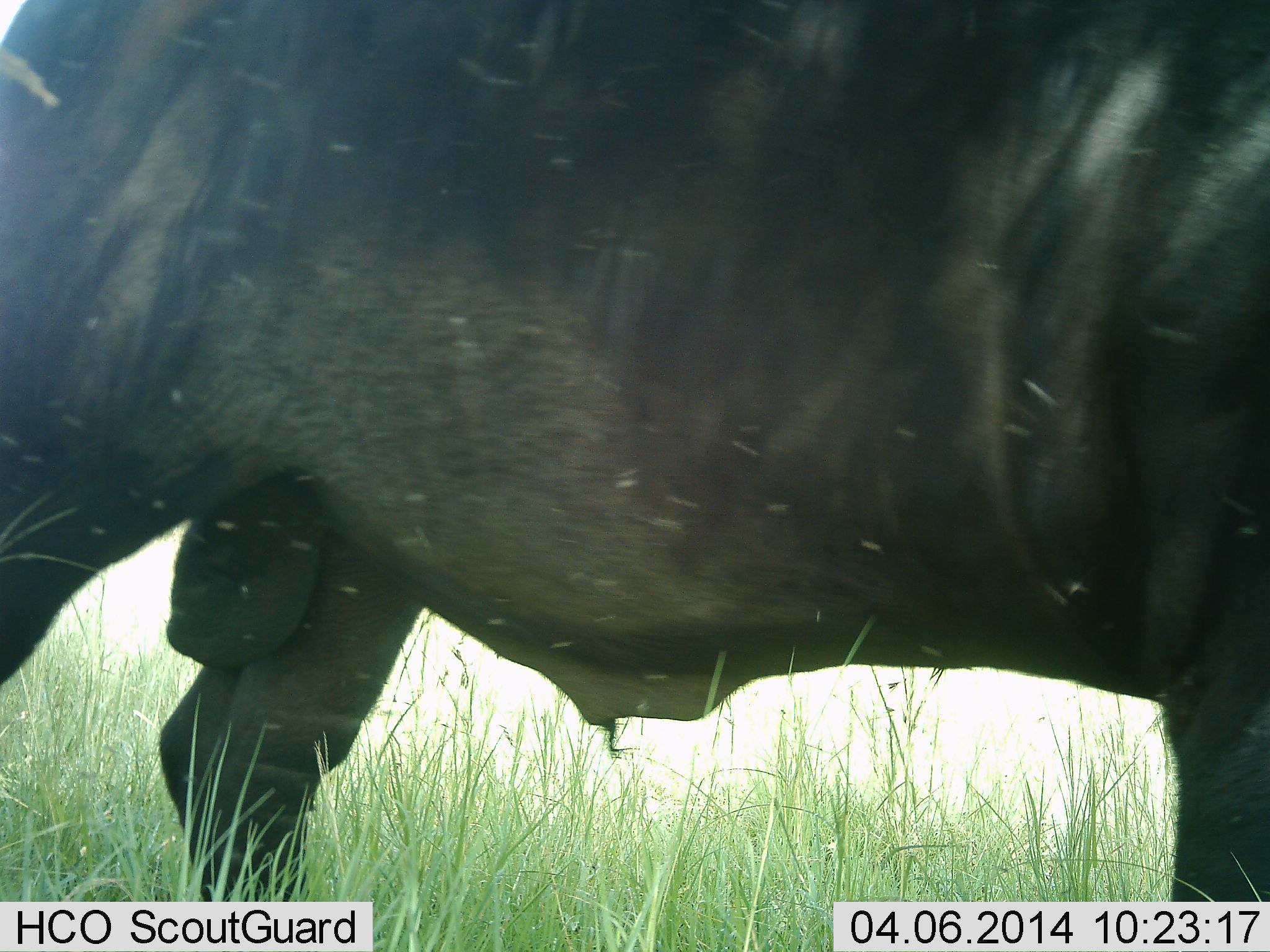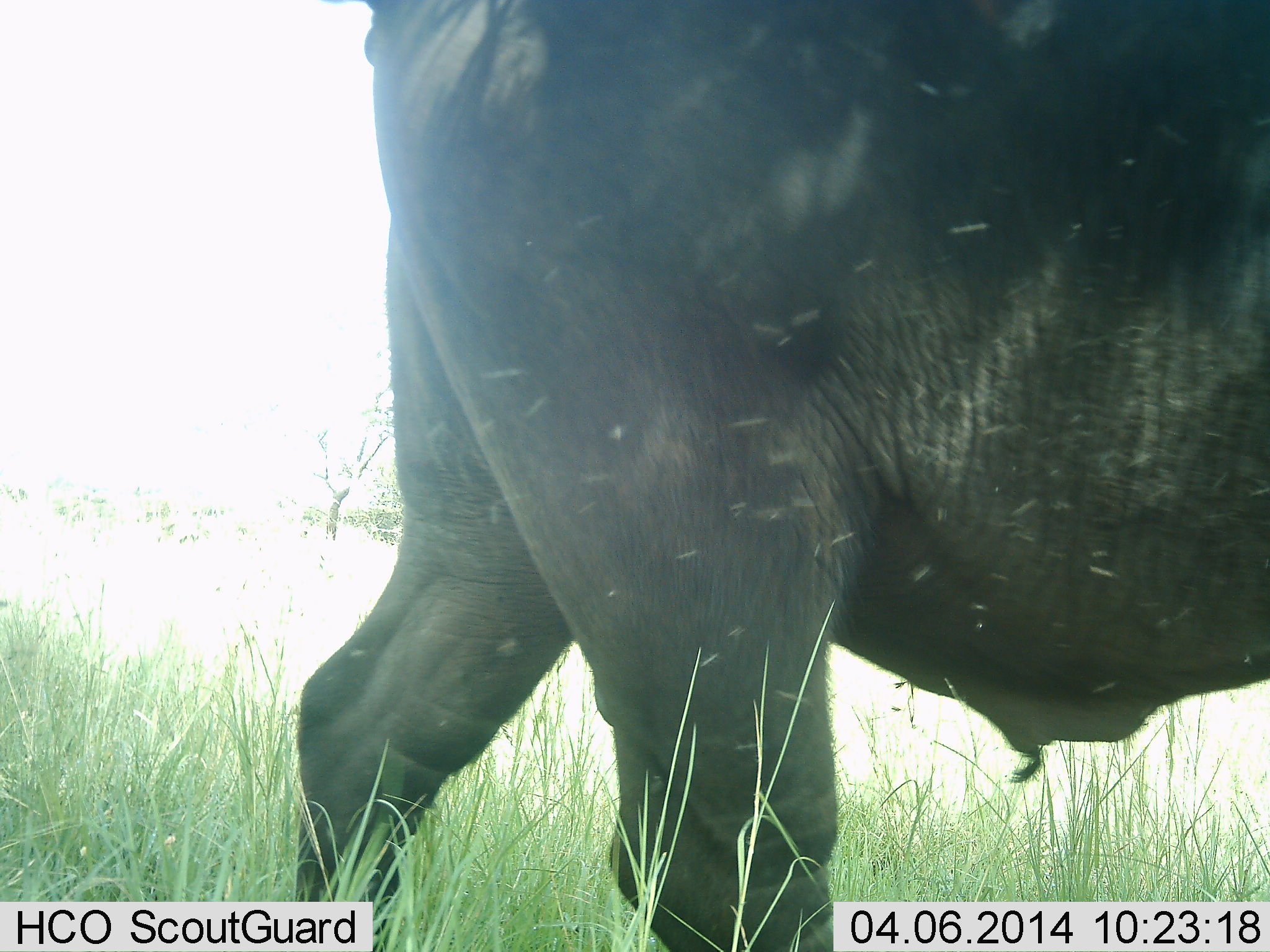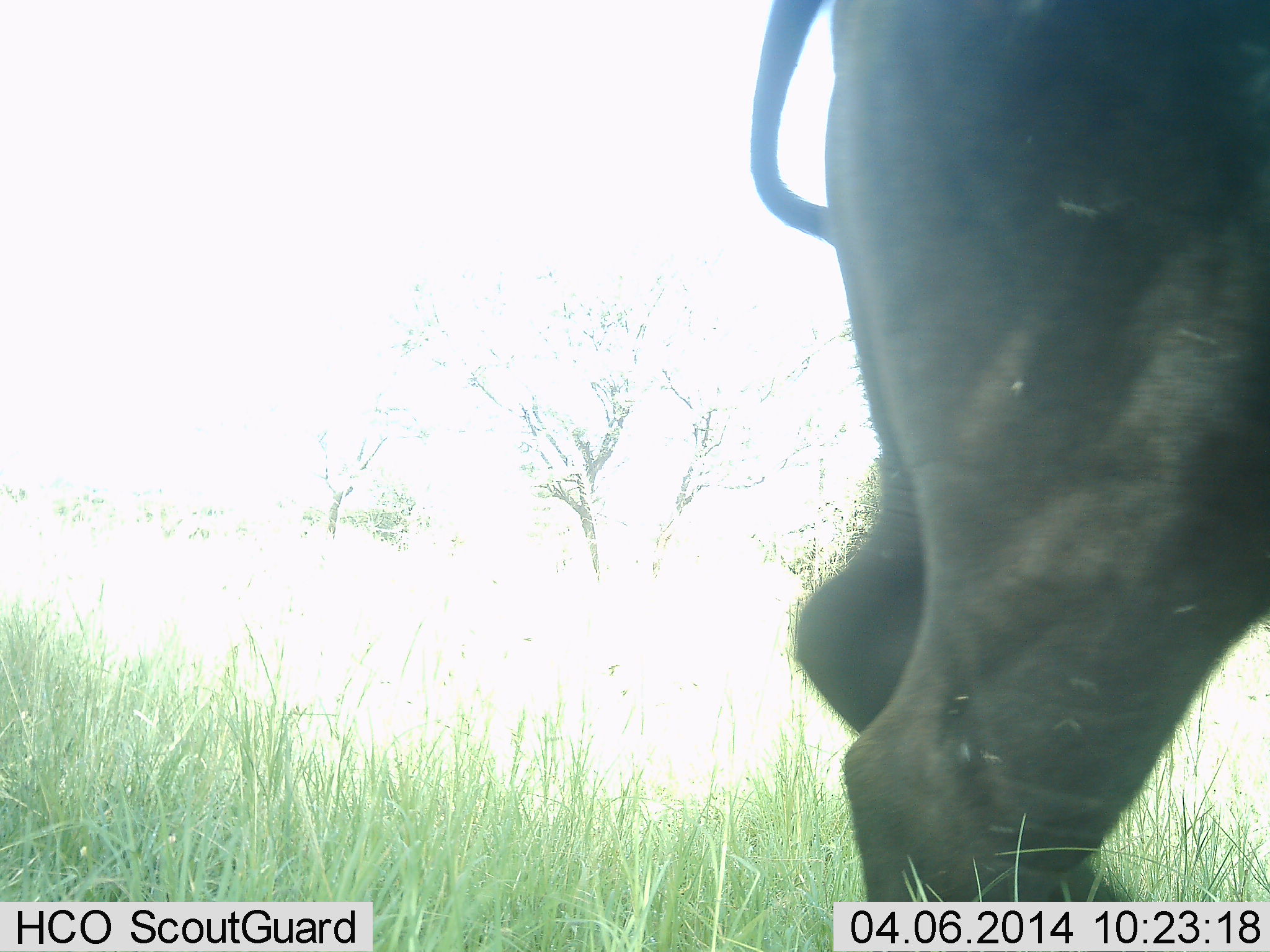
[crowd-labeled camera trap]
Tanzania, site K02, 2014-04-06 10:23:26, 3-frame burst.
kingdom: Animalia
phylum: Chordata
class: Mammalia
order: Artiodactyla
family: Bovidae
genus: Syncerus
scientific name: Syncerus caffer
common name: cape buffalo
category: buffalo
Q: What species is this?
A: Buffalo (cape buffalo) (Syncerus caffer).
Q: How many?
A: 1.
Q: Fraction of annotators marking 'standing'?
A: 10%.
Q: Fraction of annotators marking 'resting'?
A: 0%.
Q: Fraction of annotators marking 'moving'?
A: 90%.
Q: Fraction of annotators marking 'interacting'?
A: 0%.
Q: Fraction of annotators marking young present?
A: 0%.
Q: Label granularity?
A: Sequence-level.